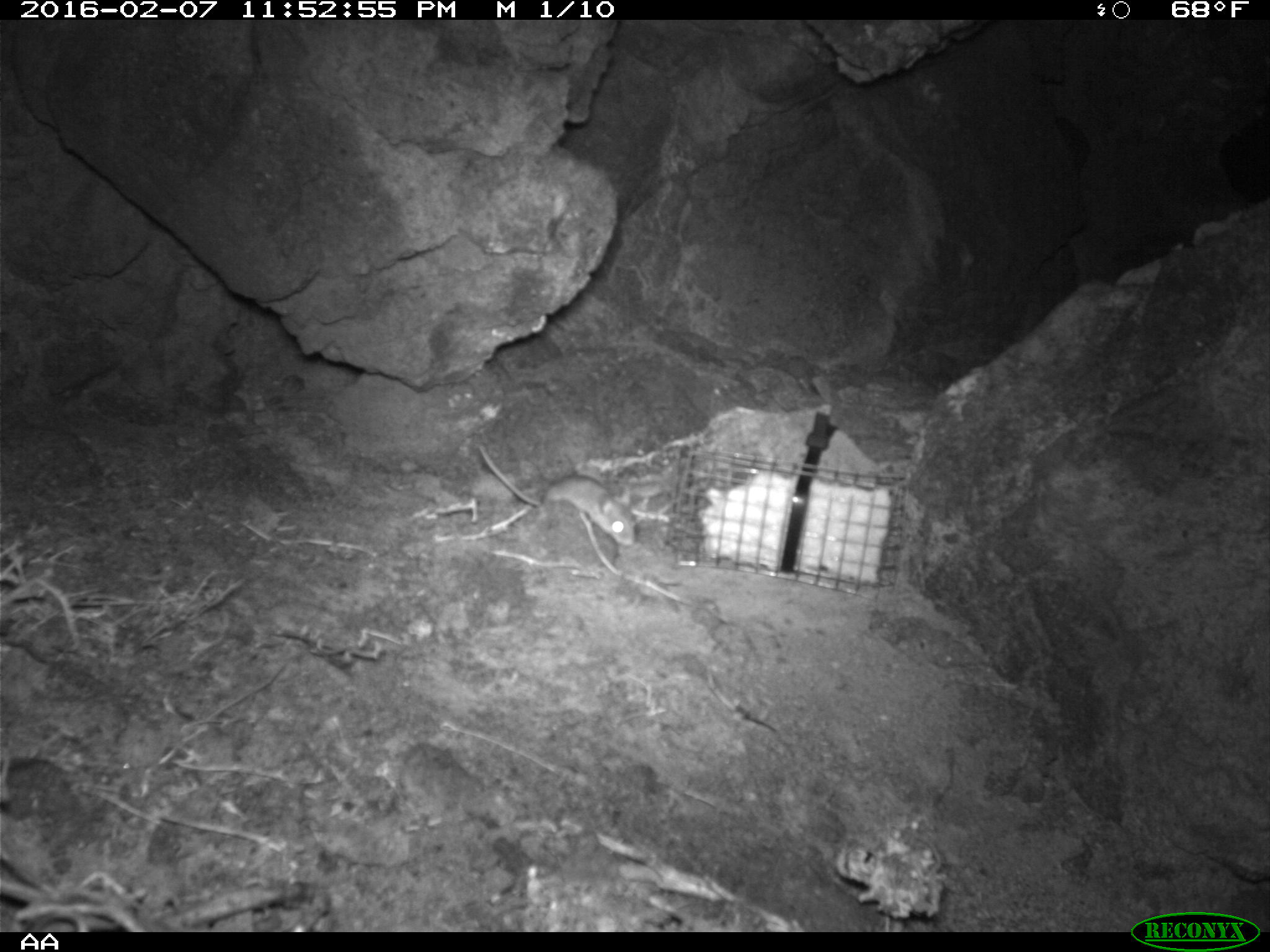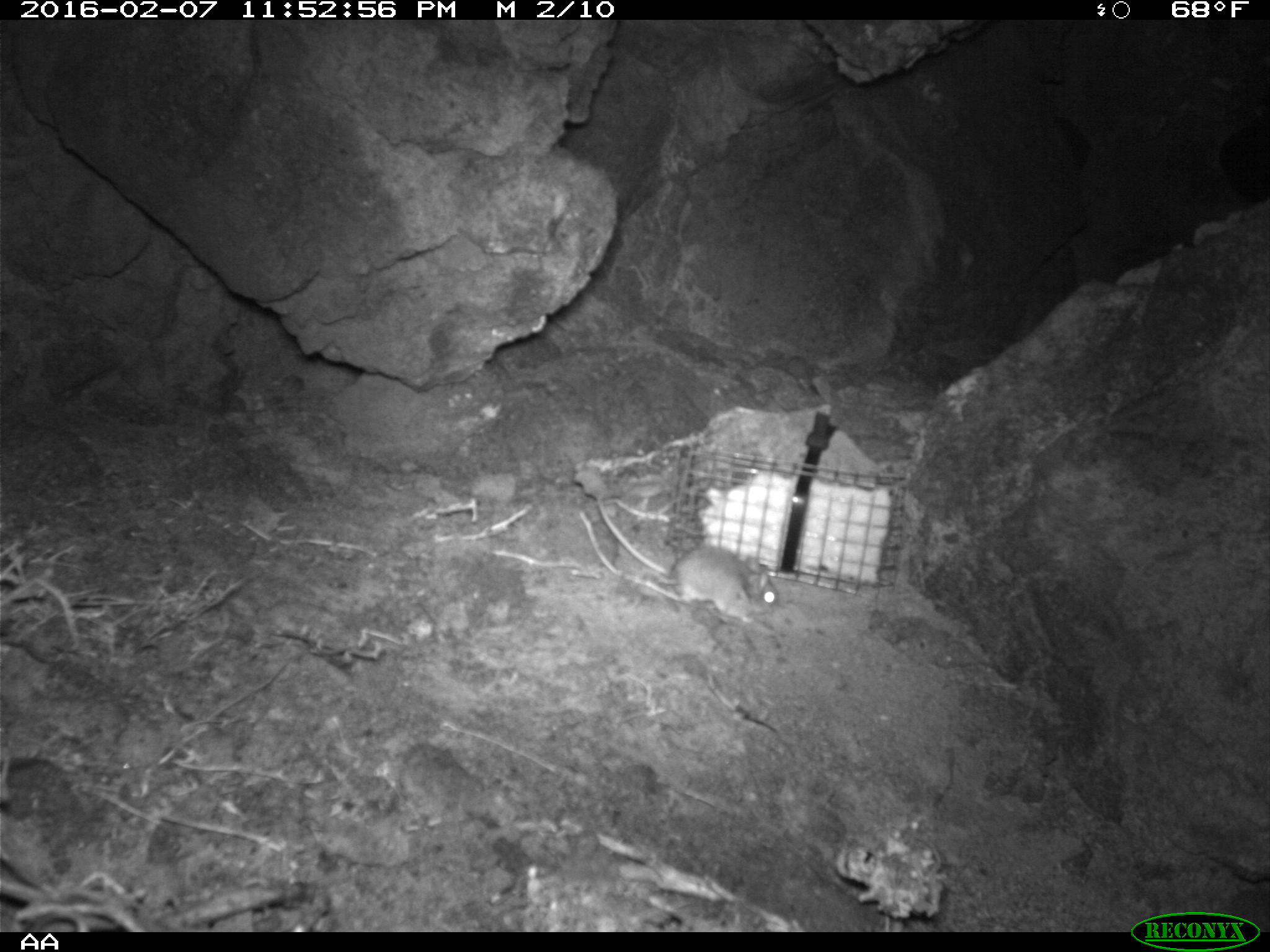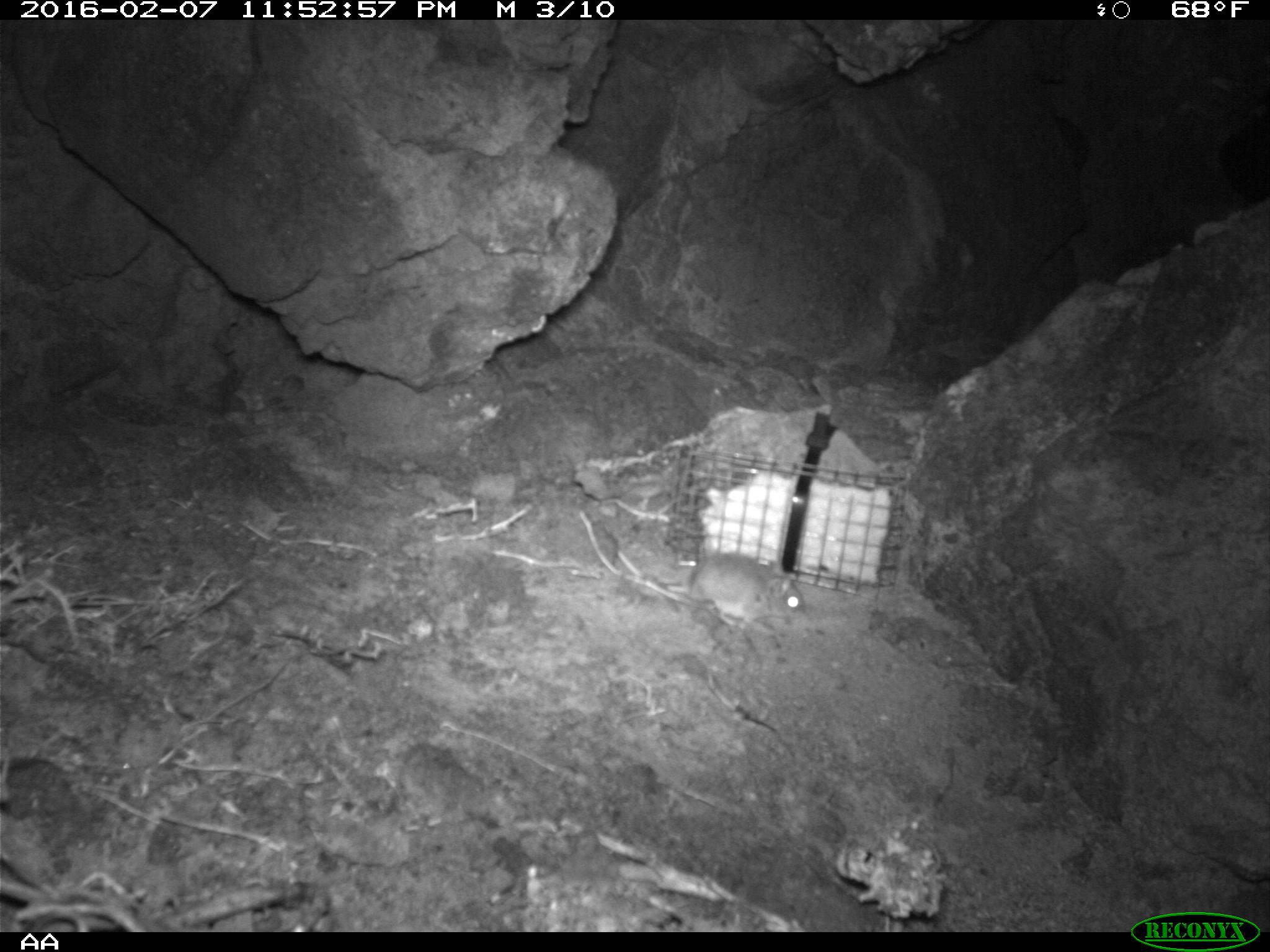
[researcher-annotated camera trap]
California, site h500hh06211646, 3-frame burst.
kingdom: Animalia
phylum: Chordata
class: Mammalia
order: Rodentia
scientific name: Rodentia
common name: rodent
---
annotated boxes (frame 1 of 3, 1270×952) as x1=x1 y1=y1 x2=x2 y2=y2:
rodent: x1=479 y1=443 x2=635 y2=547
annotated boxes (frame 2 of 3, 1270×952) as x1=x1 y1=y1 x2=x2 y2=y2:
rodent: x1=597 y1=497 x2=778 y2=622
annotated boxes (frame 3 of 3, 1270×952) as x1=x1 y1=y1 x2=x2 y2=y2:
rodent: x1=616 y1=548 x2=806 y2=630